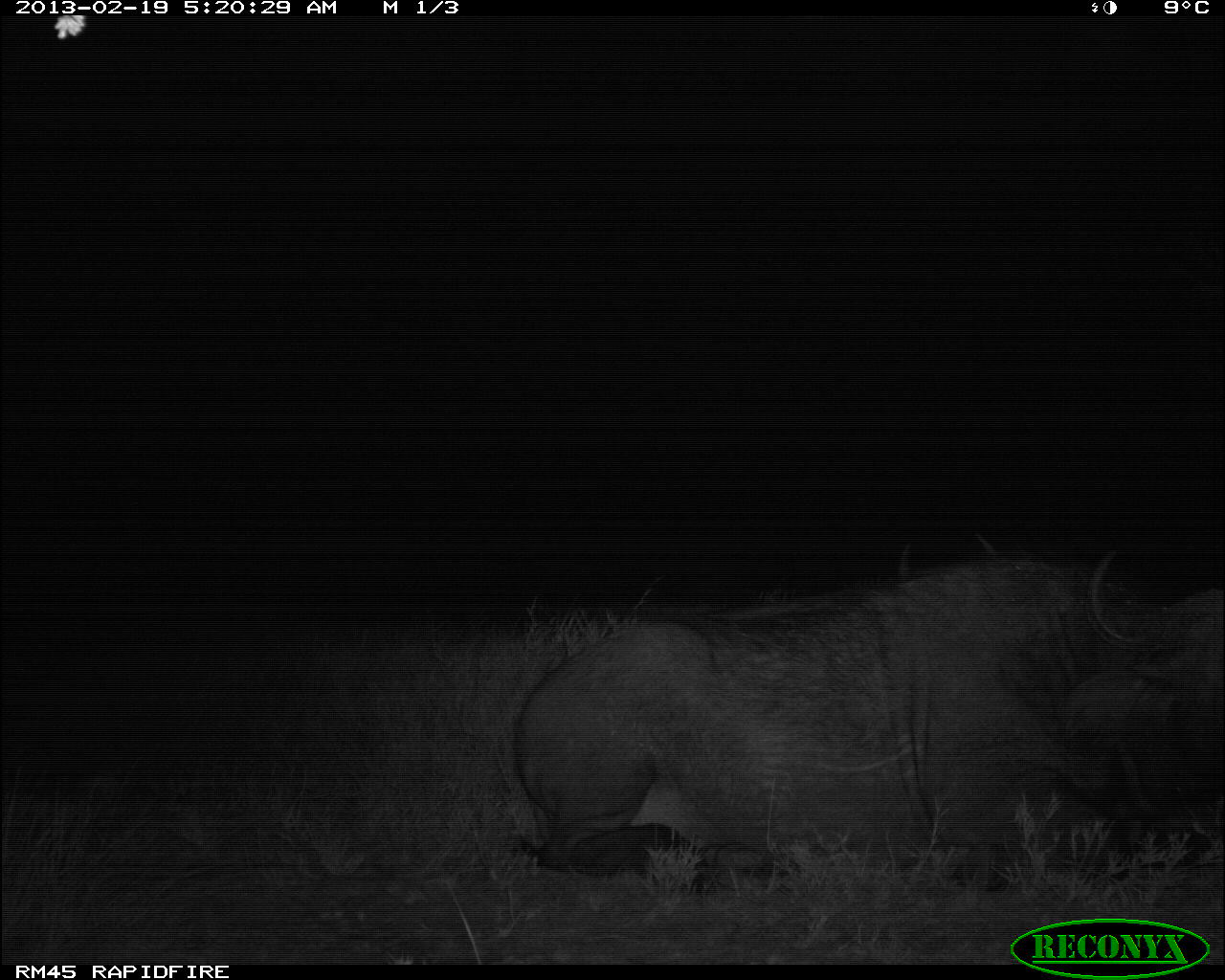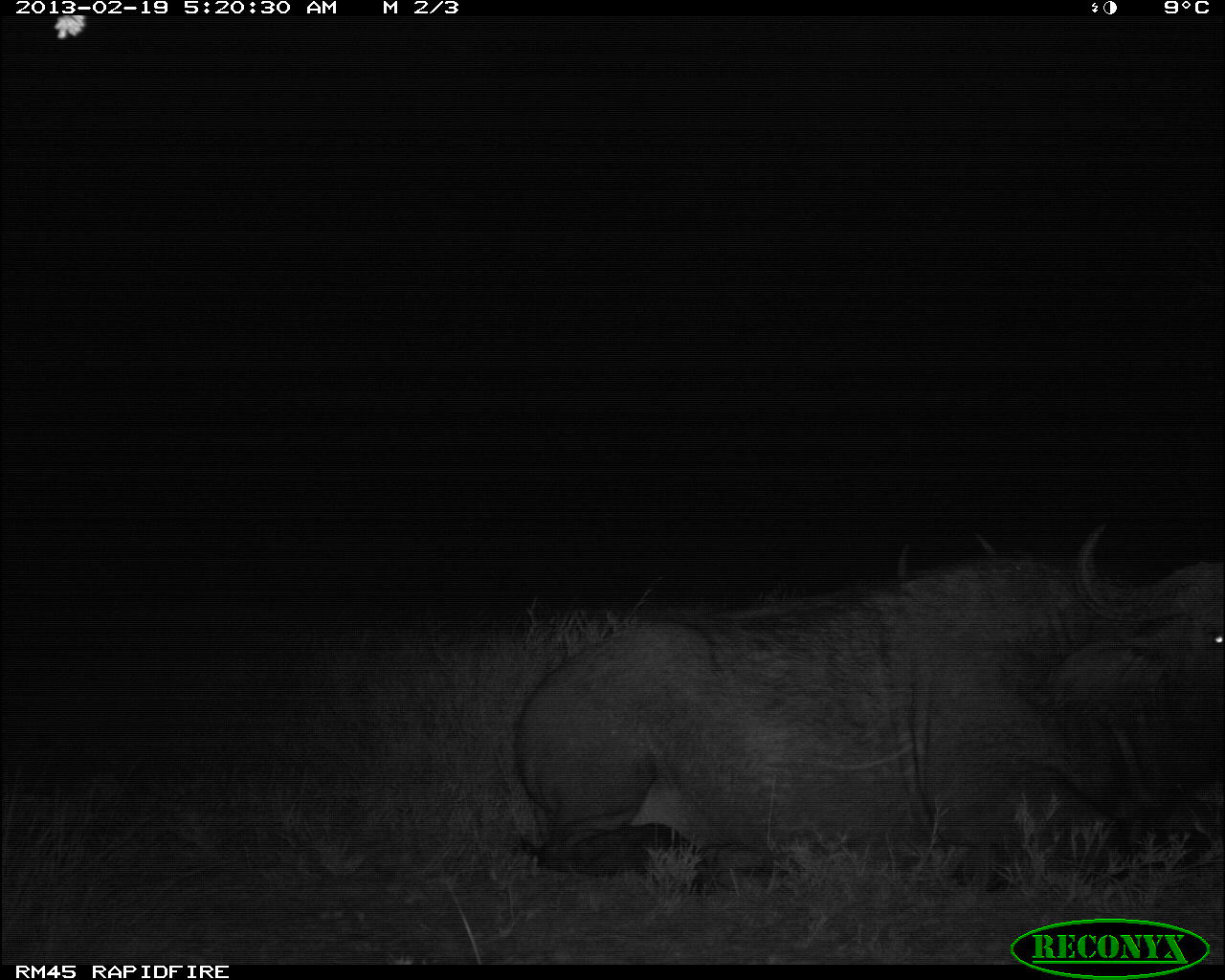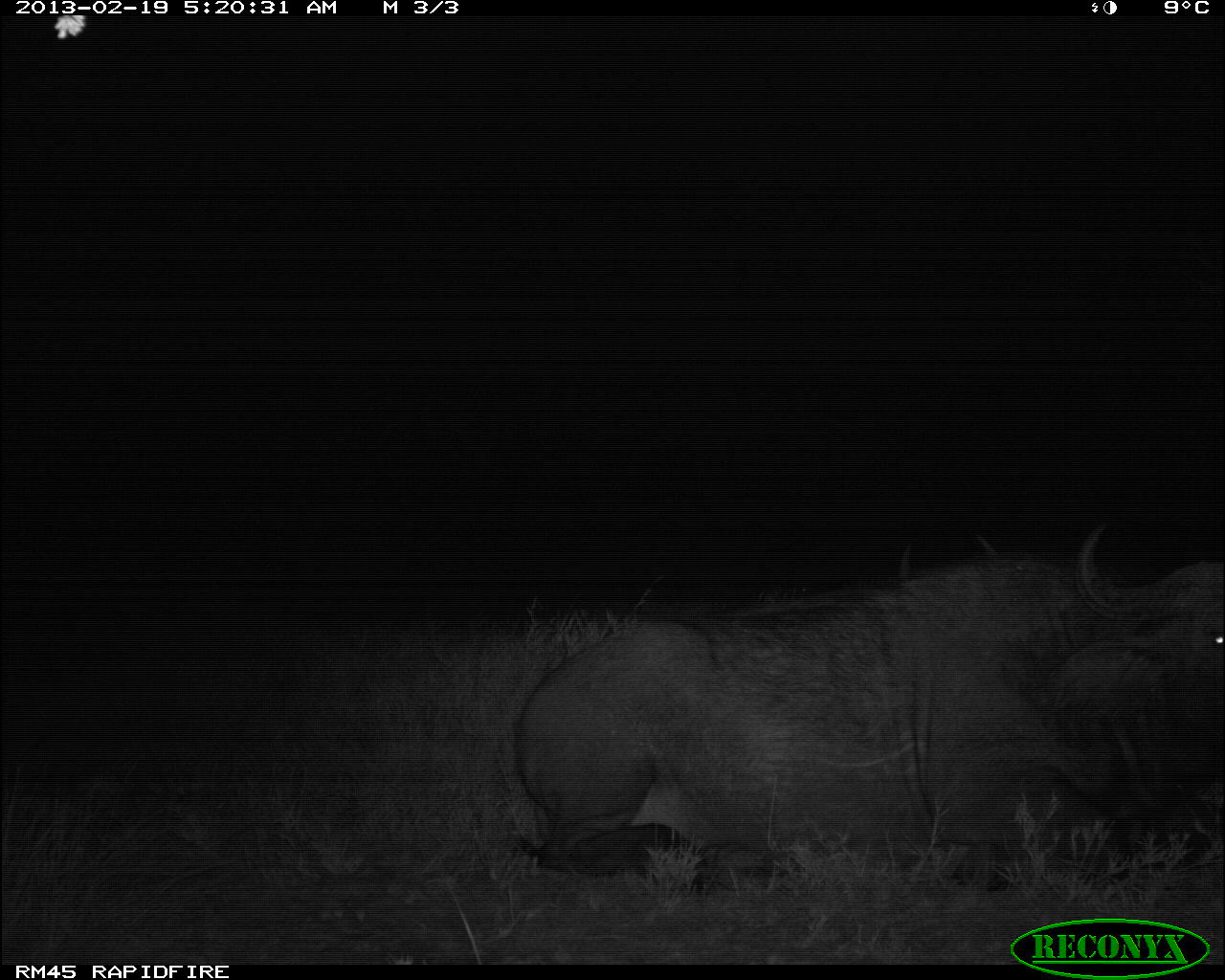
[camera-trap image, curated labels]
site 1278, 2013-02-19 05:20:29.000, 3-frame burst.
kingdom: Animalia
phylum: Chordata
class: Mammalia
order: Artiodactyla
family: Bovidae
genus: Syncerus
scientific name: Syncerus caffer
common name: african buffalo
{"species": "Syncerus caffer (african buffalo)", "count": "2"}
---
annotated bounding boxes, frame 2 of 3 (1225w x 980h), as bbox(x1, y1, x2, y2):
syncerus caffer: bbox(512, 519, 1225, 895)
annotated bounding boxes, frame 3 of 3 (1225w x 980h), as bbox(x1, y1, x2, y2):
syncerus caffer: bbox(508, 518, 1225, 894)